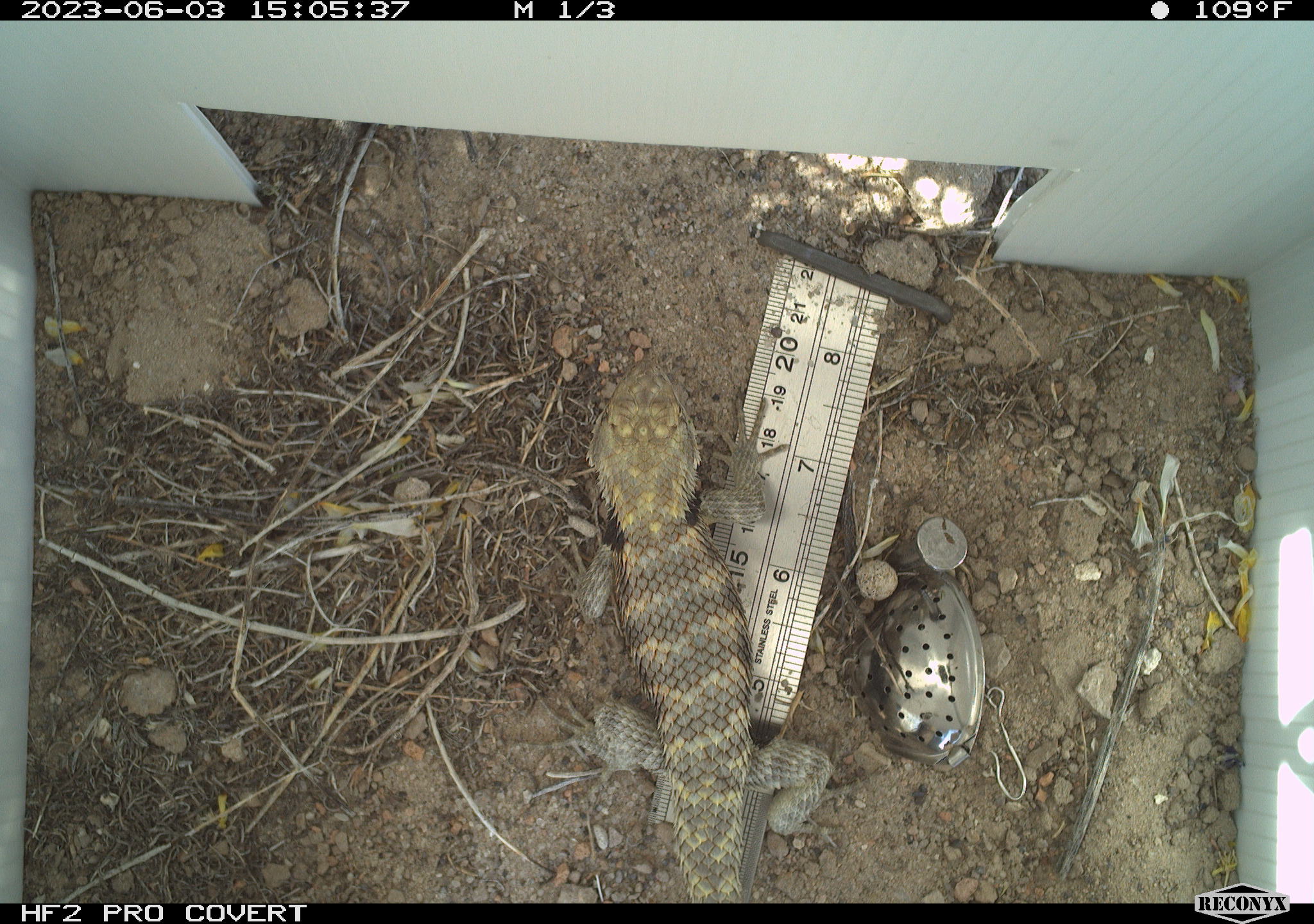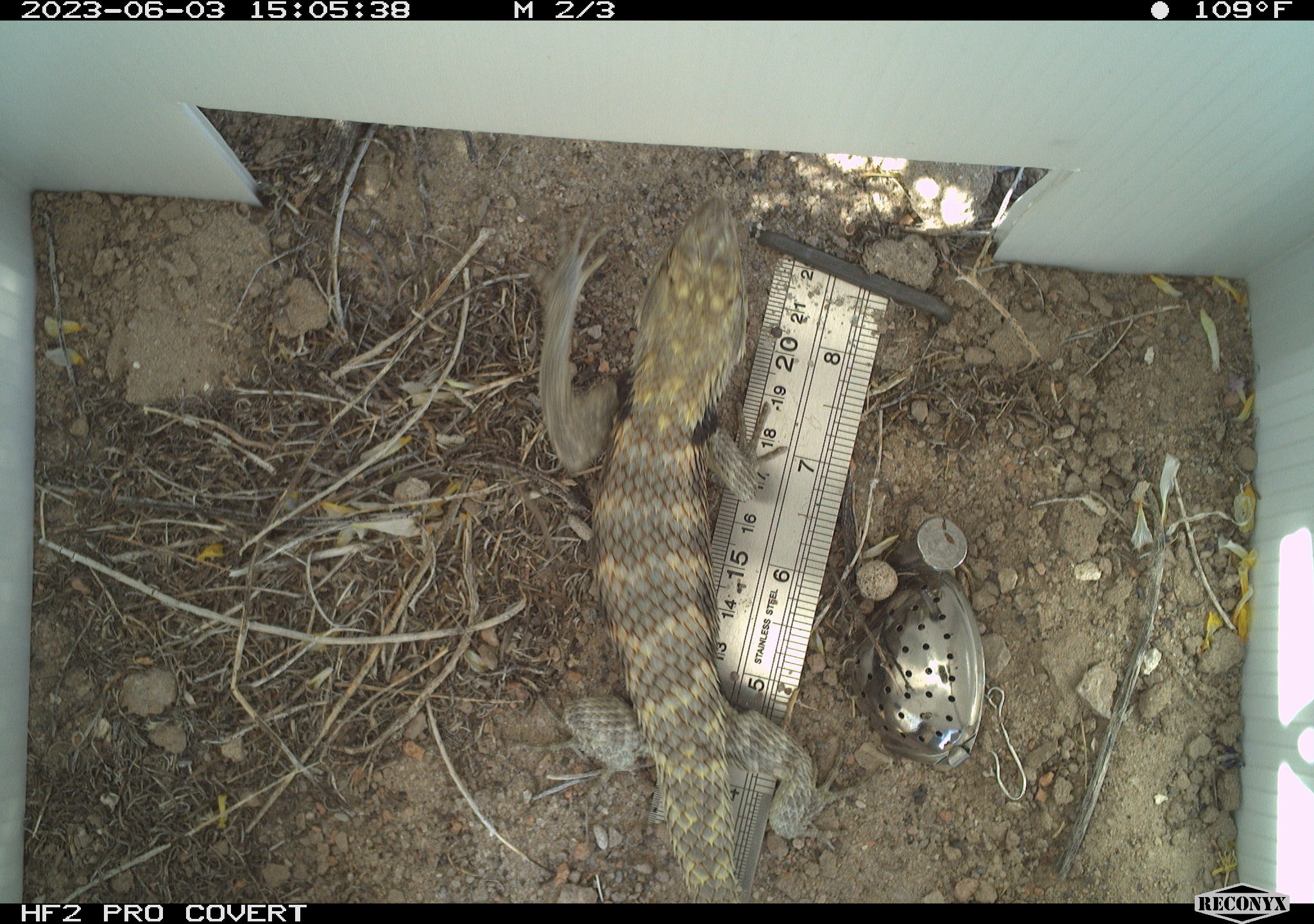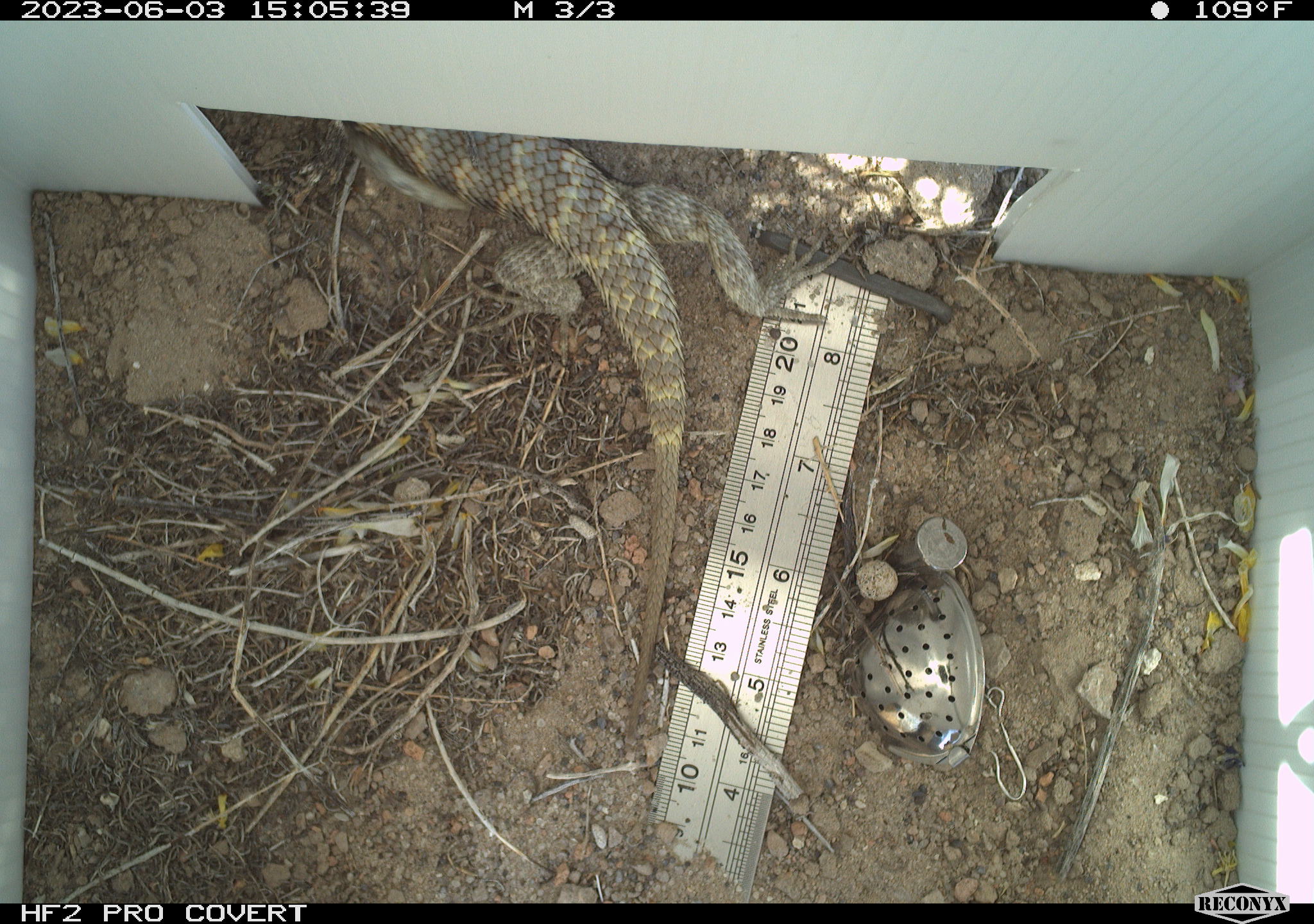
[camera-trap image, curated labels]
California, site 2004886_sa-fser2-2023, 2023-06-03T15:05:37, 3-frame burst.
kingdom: Animalia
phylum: Chordata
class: Reptilia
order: Squamata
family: Phrynosomatidae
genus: Sceloporus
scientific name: Sceloporus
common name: spiny lizards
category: sceloporus species